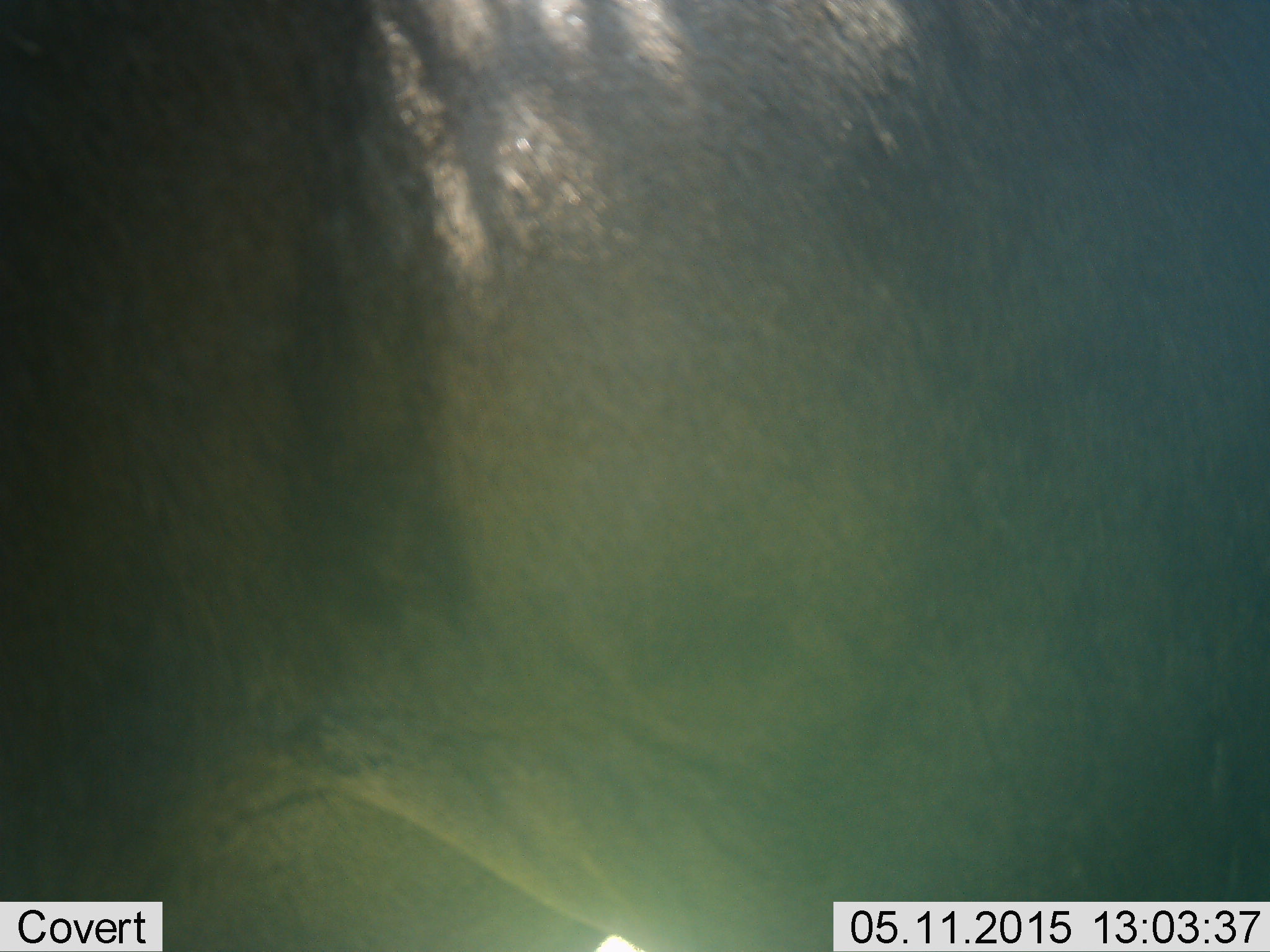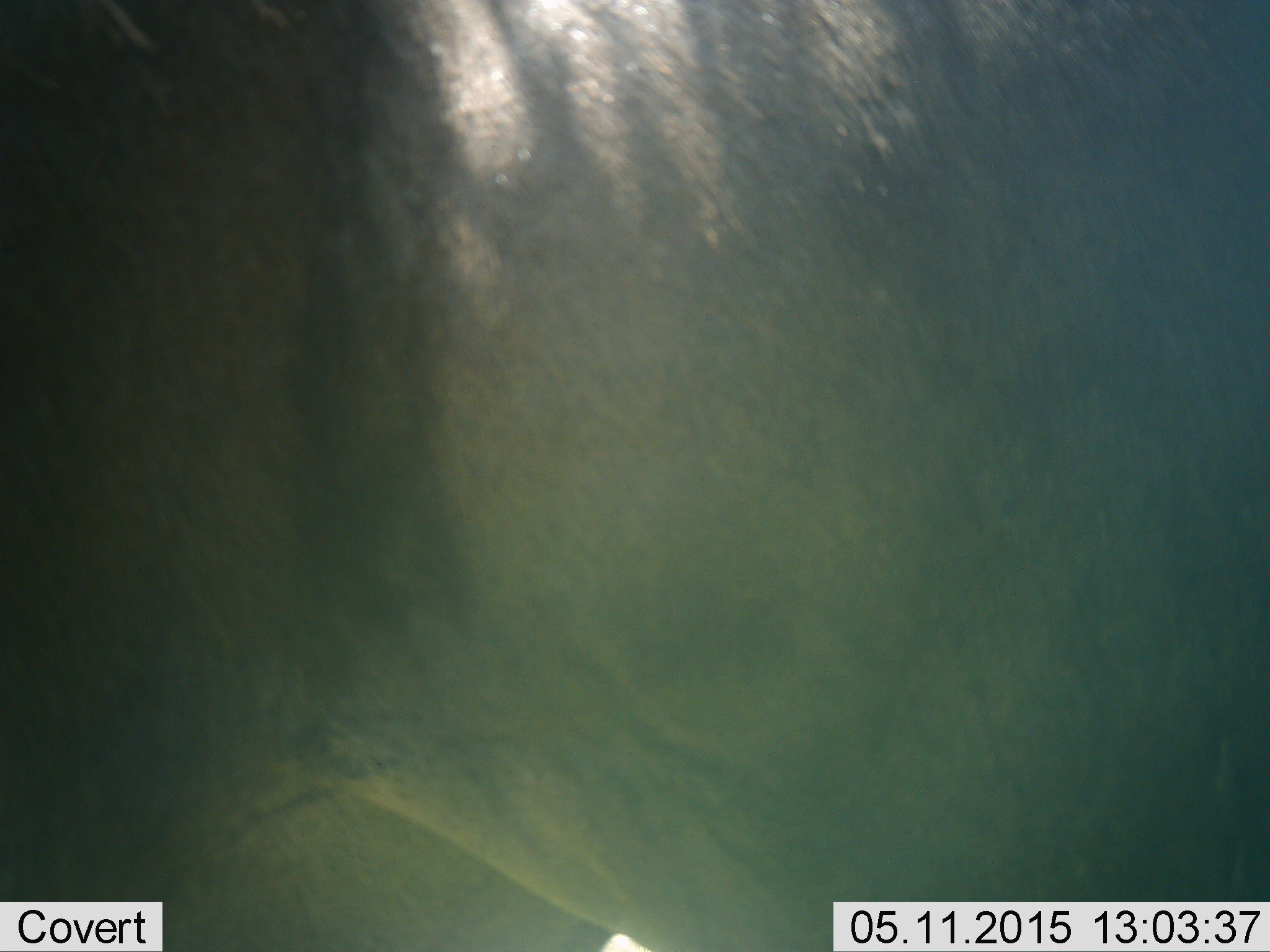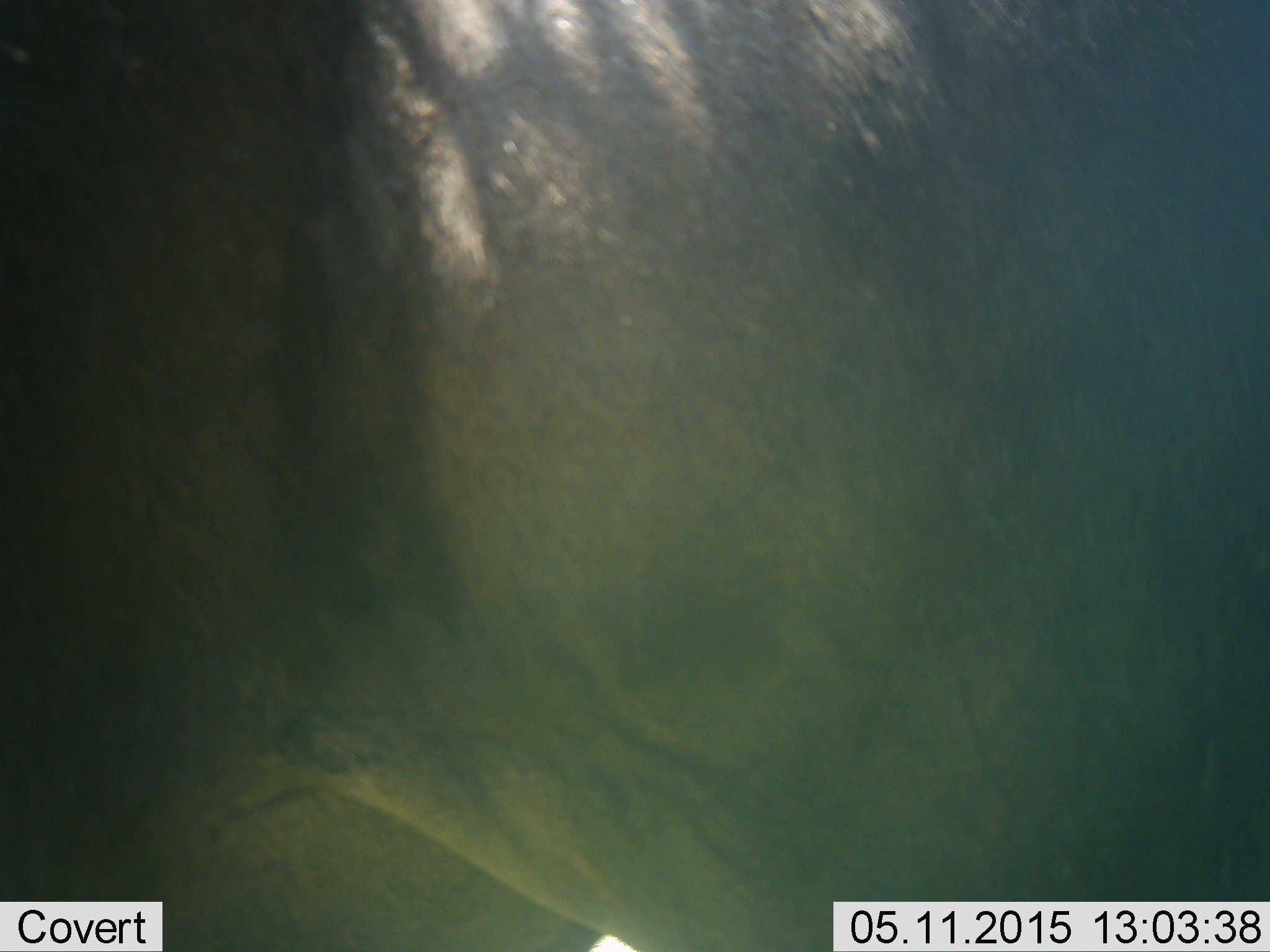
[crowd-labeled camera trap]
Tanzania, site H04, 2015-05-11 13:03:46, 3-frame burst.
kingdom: Animalia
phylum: Chordata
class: Mammalia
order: Artiodactyla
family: Bovidae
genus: Connochaetes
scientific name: Connochaetes taurinus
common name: blue wildebeest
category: wildebeest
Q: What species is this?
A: Wildebeest (blue wildebeest) (Connochaetes taurinus).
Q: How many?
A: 1.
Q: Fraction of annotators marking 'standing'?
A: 100%.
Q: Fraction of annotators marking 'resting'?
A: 0%.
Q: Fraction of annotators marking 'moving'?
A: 0%.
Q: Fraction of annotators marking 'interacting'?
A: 0%.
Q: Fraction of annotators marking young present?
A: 0%.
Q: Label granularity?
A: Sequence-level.